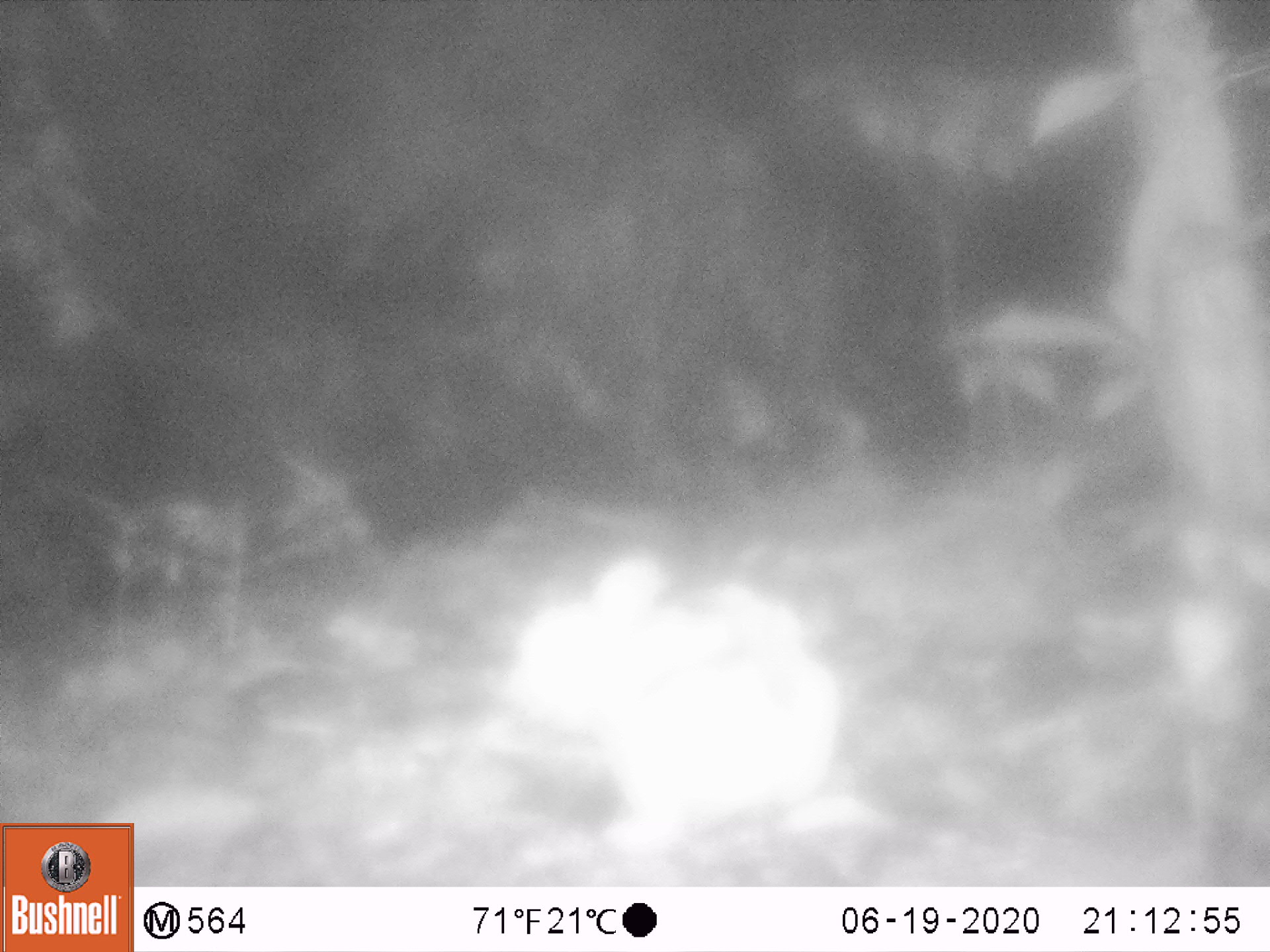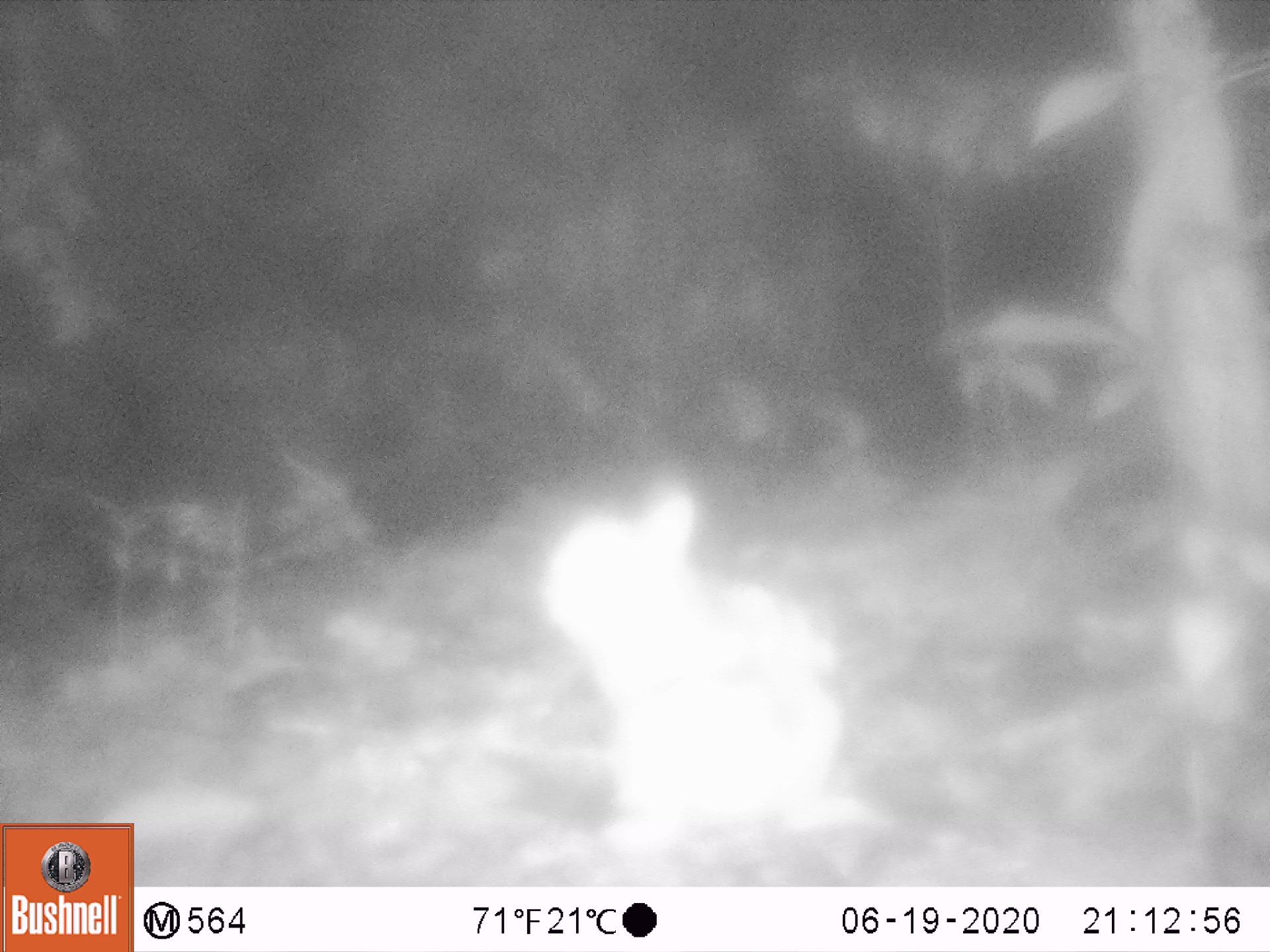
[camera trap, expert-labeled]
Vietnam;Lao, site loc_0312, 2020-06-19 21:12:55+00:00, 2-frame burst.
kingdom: Animalia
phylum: Chordata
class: Mammalia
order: Lagomorpha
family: Leporidae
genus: Nesolagus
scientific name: Nesolagus timminsi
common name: annamite striped rabbit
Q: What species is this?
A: Annamite striped rabbit (Nesolagus timminsi).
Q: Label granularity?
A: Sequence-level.